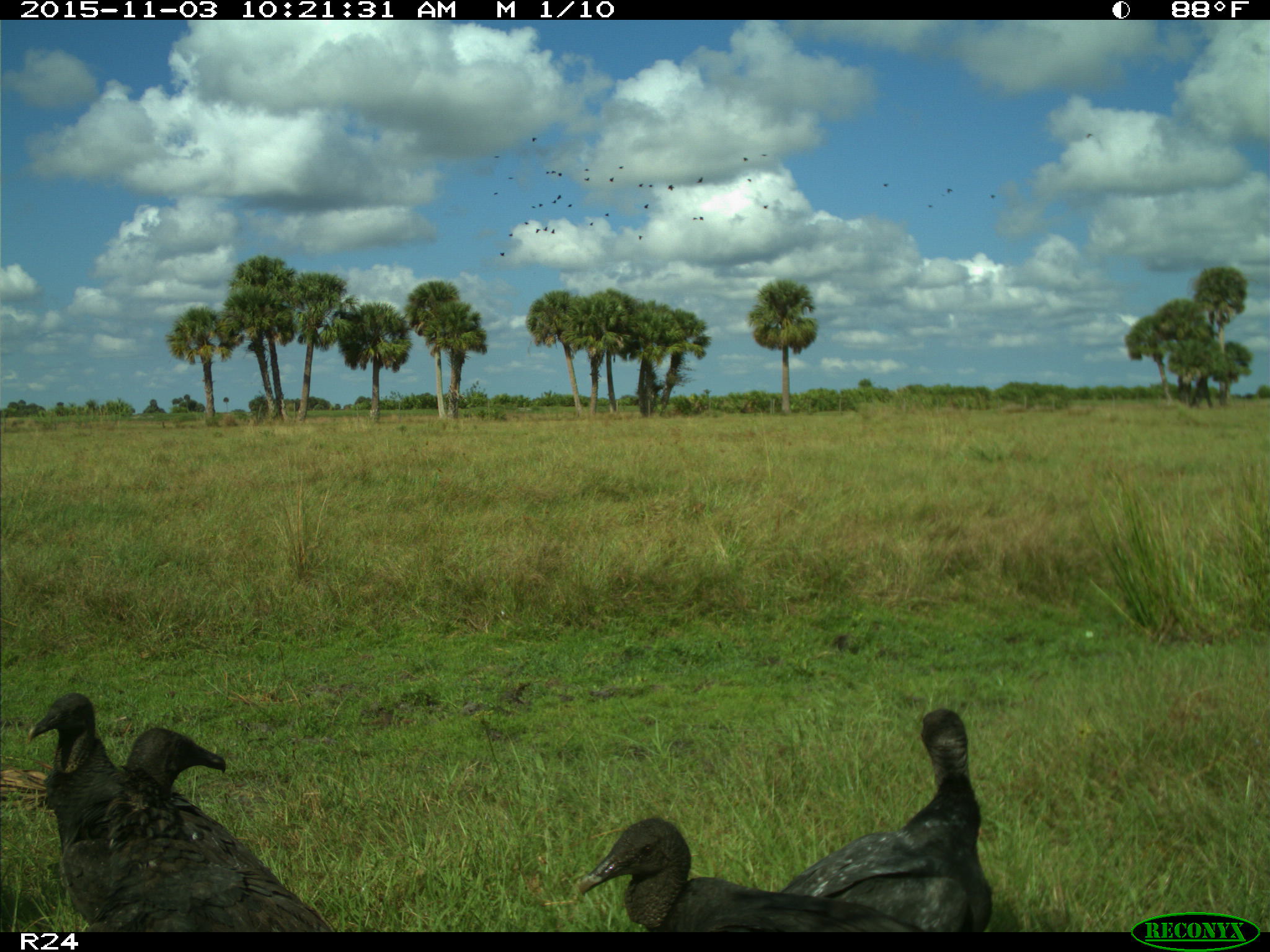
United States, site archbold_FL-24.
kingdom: Animalia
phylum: Chordata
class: Aves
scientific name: Aves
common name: birds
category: unidentified bird